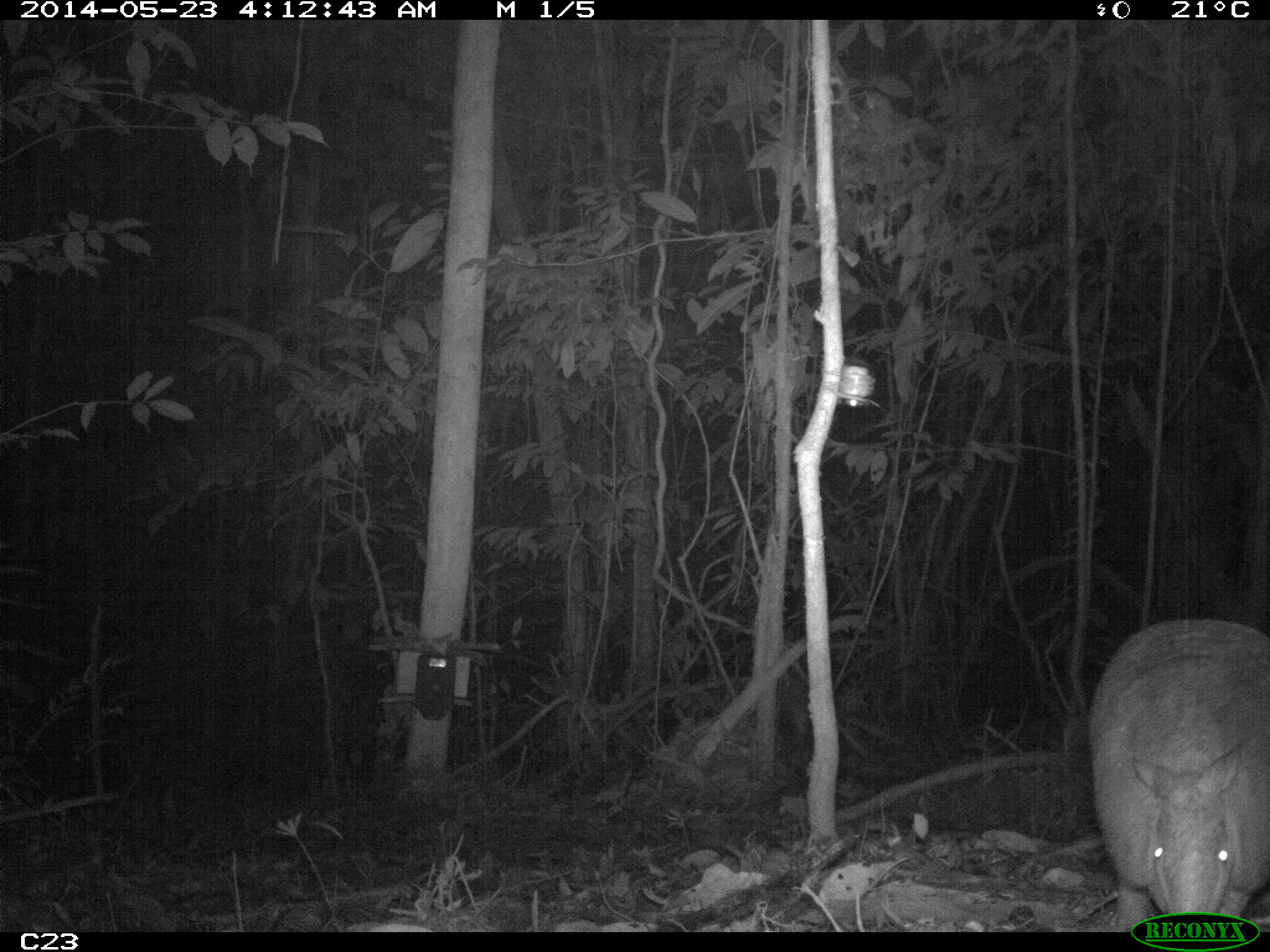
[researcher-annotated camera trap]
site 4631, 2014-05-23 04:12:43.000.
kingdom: Animalia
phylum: Chordata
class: Mammalia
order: Cingulata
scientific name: Cingulata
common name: armadillo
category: unknown armadillo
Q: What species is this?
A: Unknown armadillo (armadillo) (Cingulata).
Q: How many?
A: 1.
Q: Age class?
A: Adult.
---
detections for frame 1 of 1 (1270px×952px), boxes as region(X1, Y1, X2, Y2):
unknown armadillo: region(1085, 615, 1270, 931)